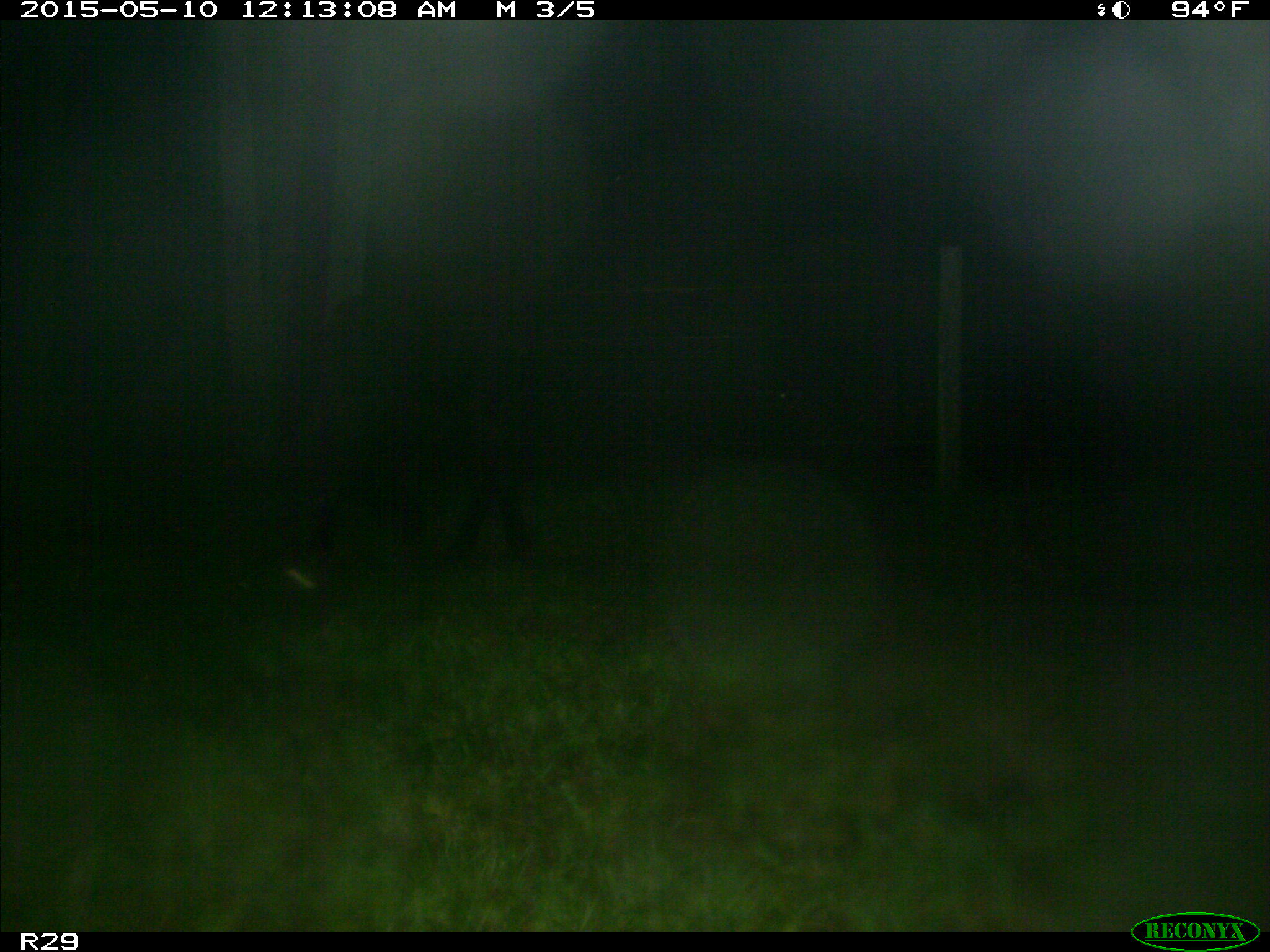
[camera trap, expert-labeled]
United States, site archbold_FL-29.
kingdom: Animalia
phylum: Chordata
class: Mammalia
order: Artiodactyla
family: Bovidae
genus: Bos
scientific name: Bos taurus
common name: domestic cow